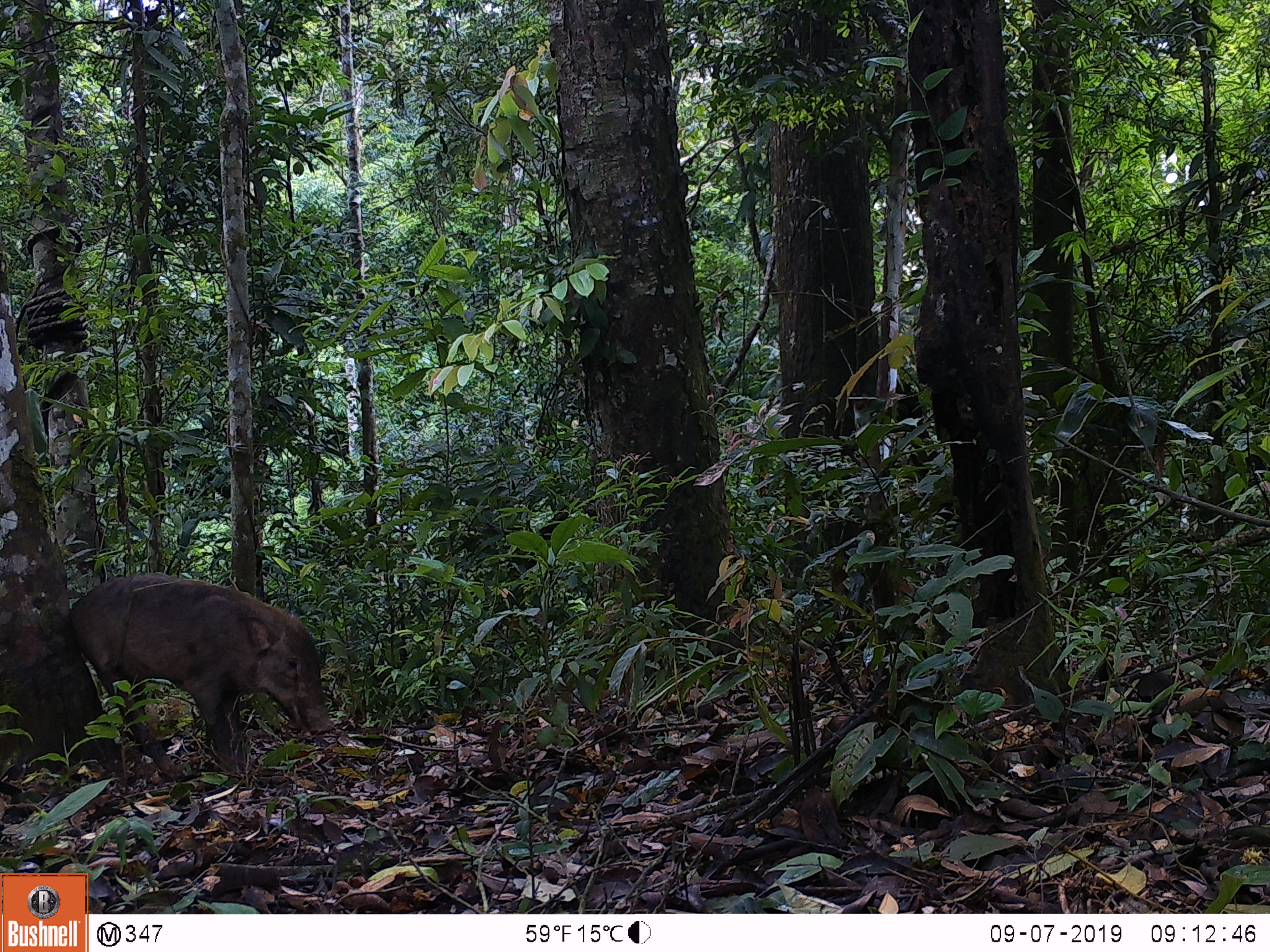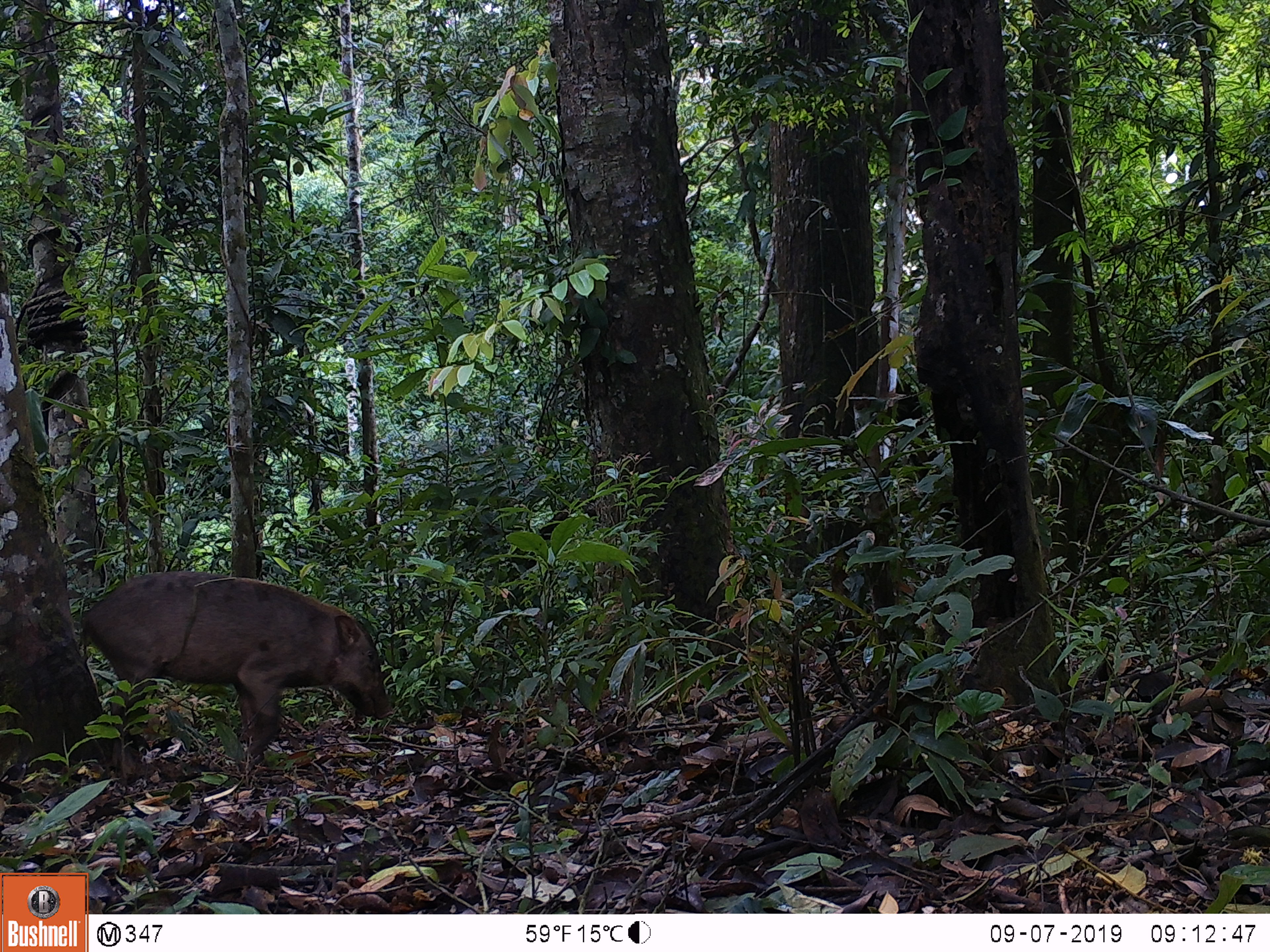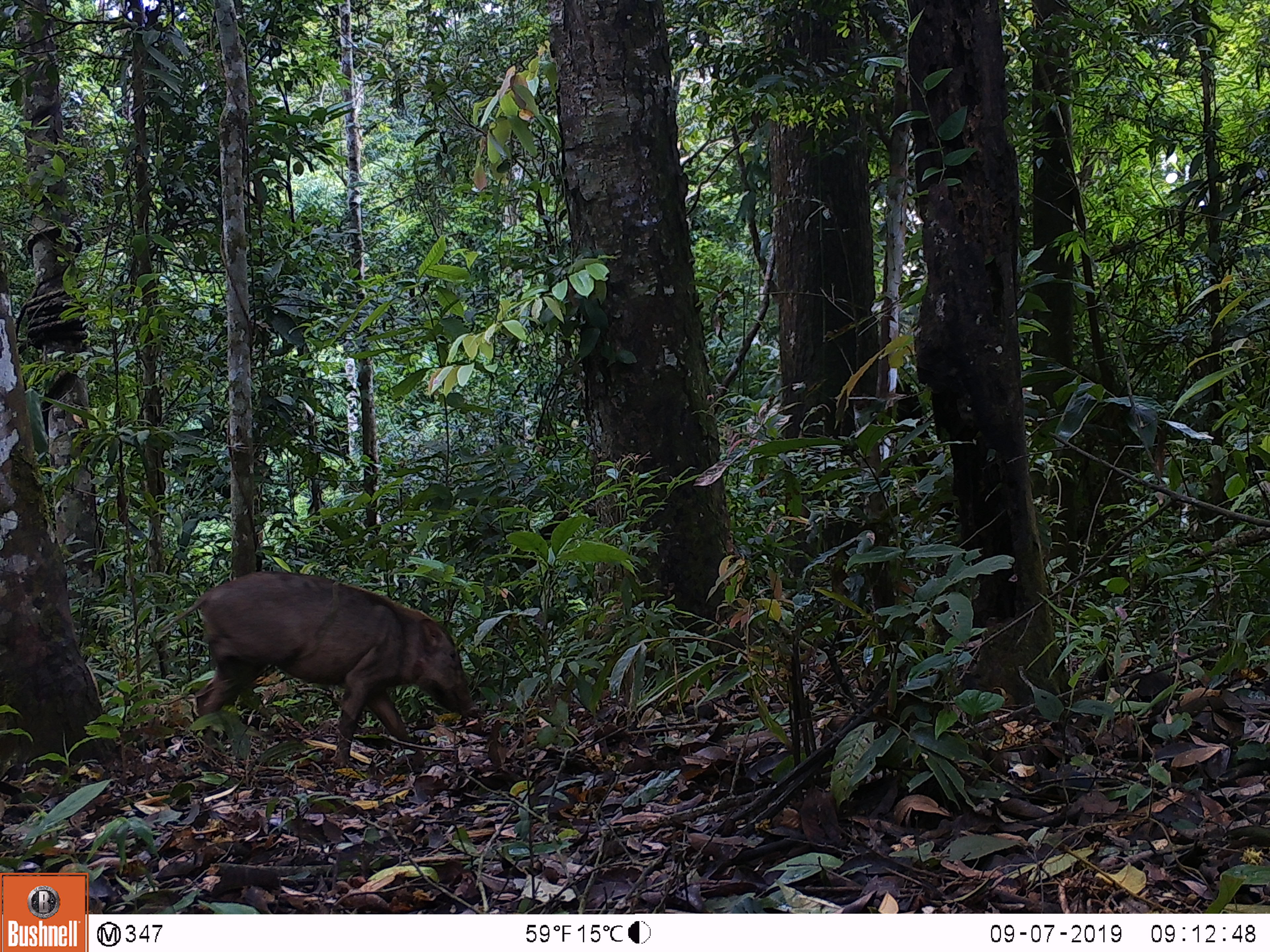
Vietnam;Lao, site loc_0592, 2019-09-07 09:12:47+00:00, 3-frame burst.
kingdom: Animalia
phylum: Chordata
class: Mammalia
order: Artiodactyla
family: Suidae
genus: Sus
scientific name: Sus scrofa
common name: eurasian wild pig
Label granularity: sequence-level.